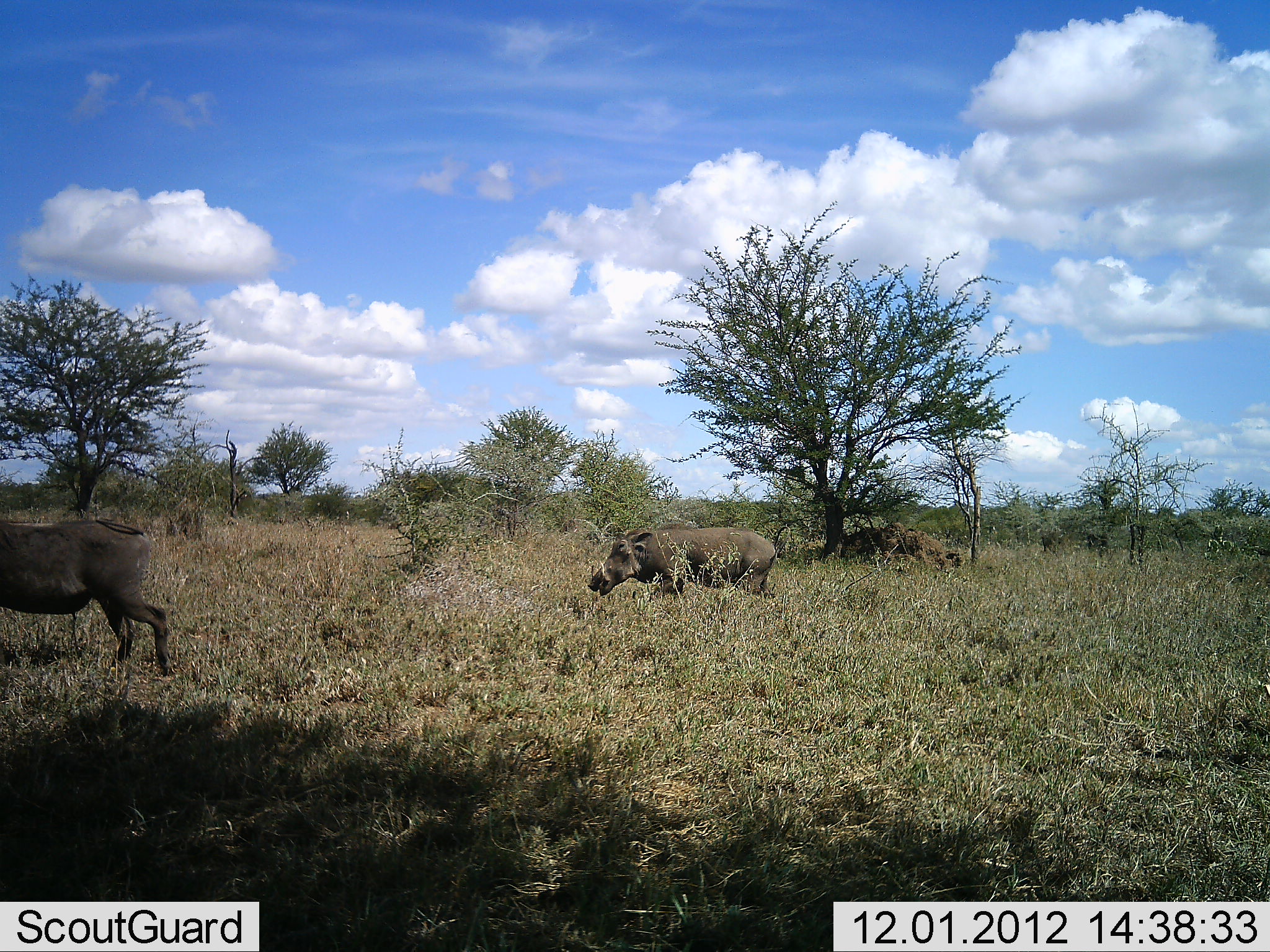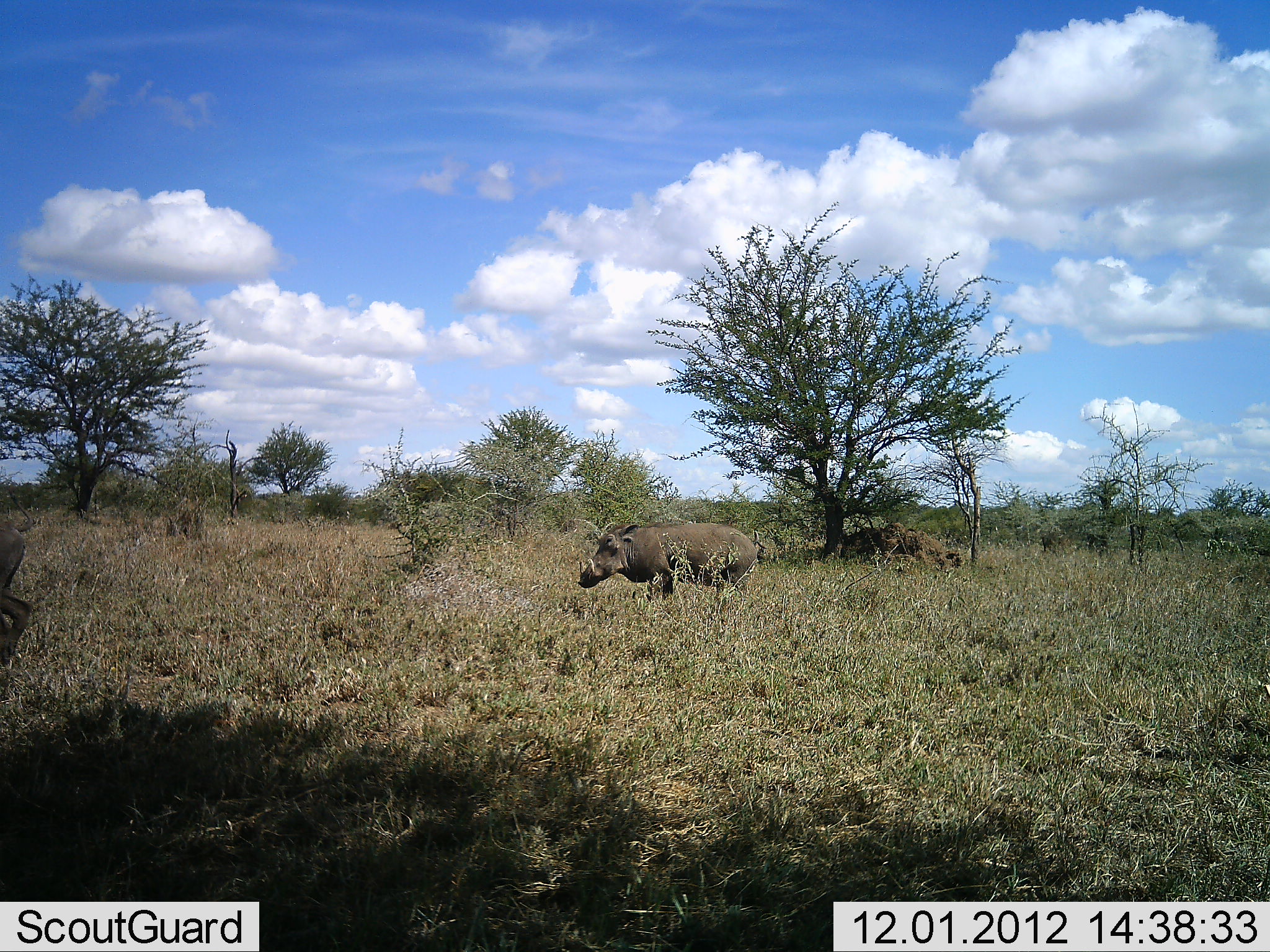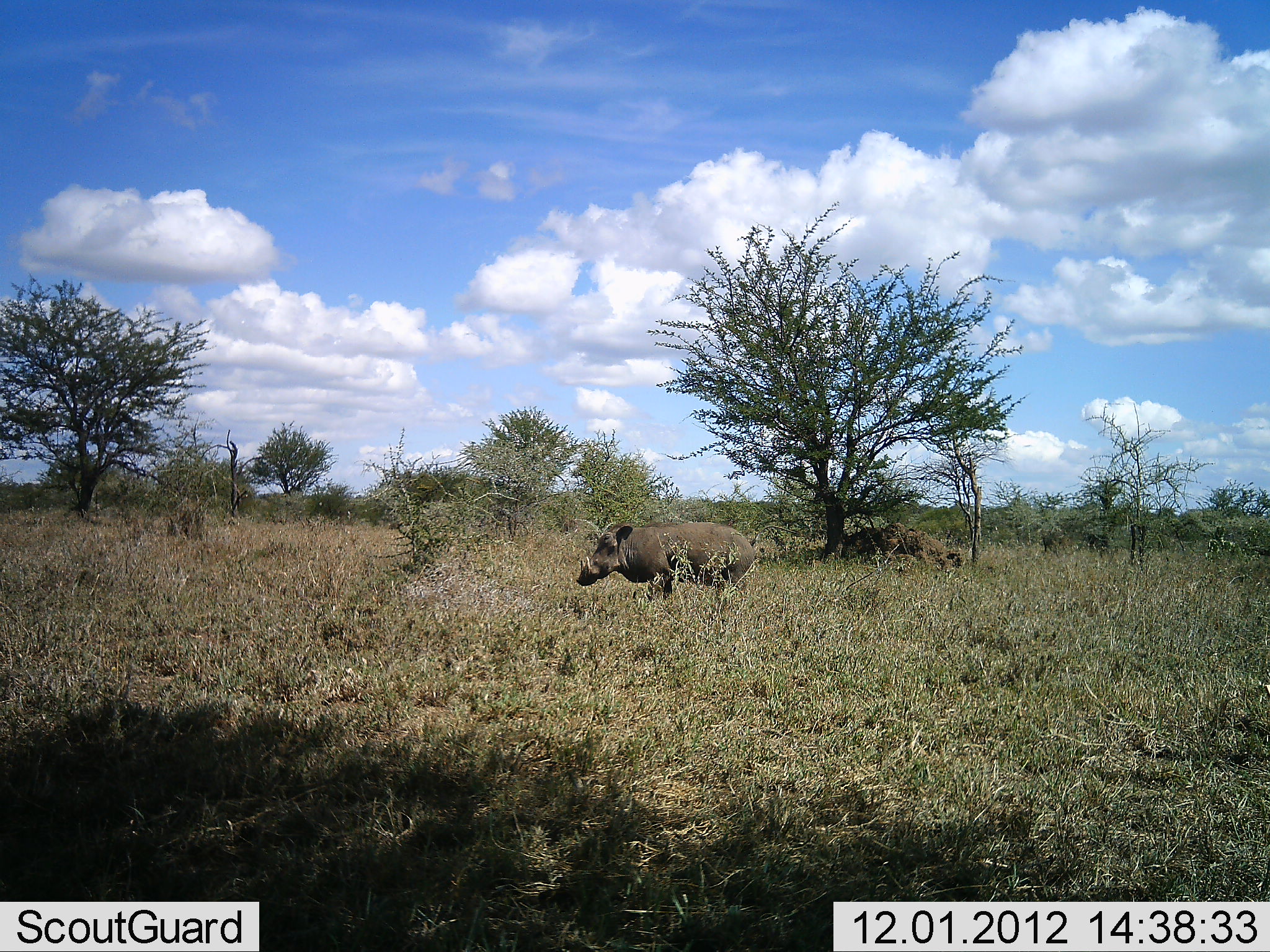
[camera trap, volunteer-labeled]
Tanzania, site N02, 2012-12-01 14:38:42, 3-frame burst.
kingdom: Animalia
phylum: Chordata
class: Mammalia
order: Artiodactyla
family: Suidae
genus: Phacochoerus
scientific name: Phacochoerus africanus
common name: warthog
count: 2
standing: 36%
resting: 0%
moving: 92%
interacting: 0%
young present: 0%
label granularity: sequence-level